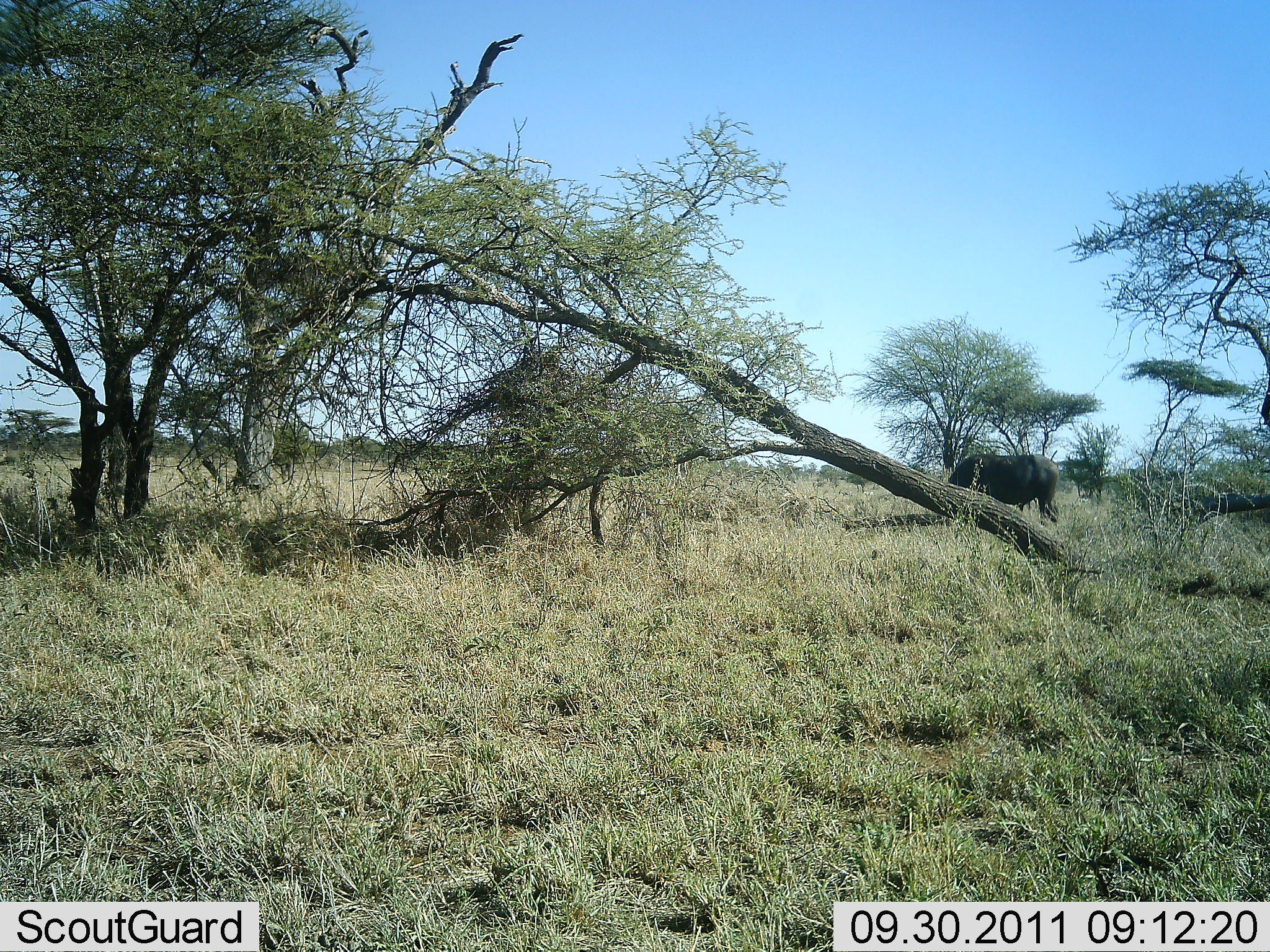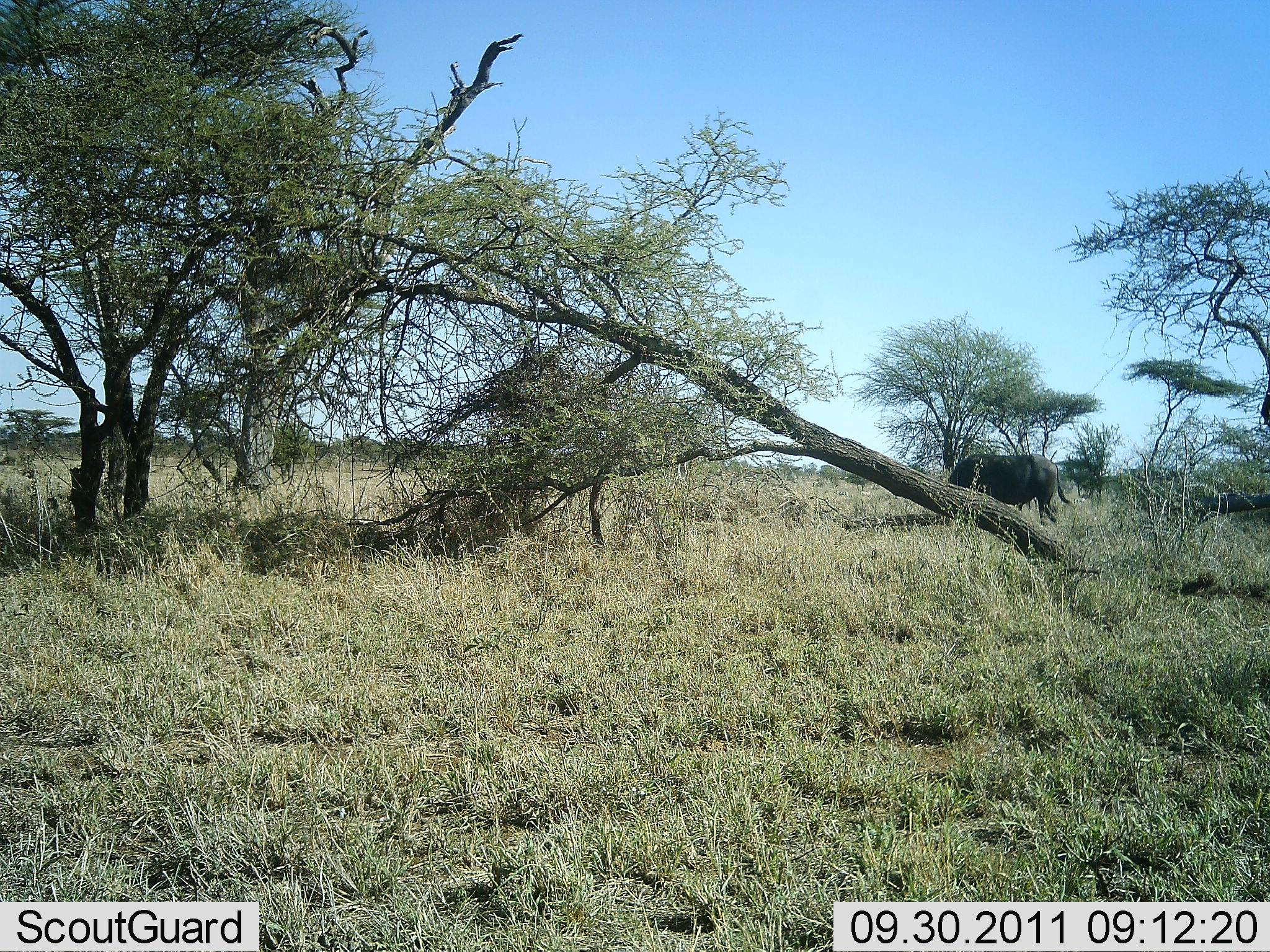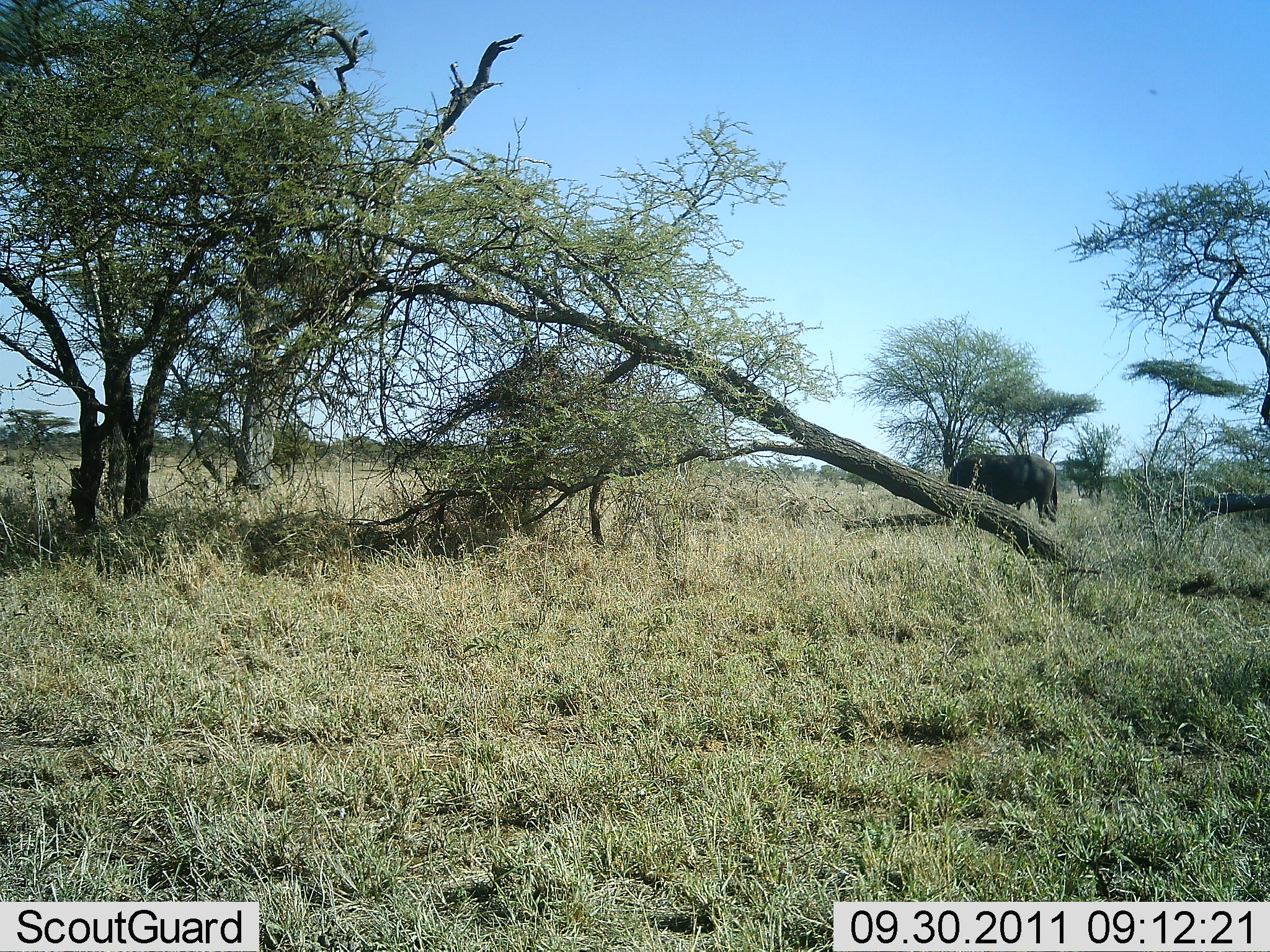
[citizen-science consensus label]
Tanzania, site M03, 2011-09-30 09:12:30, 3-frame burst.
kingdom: Animalia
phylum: Chordata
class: Mammalia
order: Artiodactyla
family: Bovidae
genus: Syncerus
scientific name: Syncerus caffer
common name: cape buffalo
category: buffalo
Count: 1.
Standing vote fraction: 33%.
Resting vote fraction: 0%.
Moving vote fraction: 0%.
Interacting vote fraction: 0%.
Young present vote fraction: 0%.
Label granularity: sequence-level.